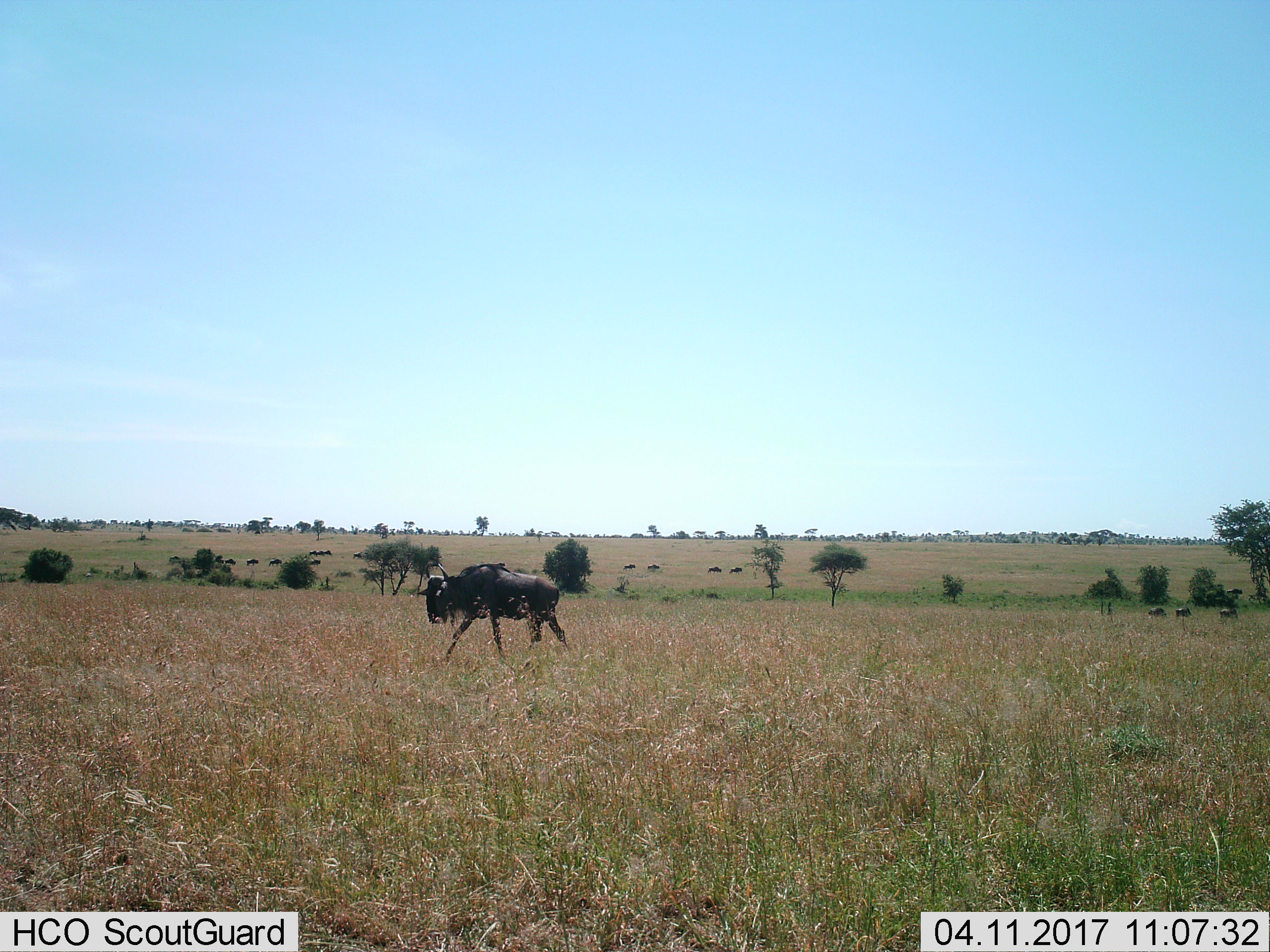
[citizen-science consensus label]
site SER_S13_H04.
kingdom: Animalia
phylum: Chordata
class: Mammalia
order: Artiodactyla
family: Bovidae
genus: Connochaetes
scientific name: Connochaetes taurinus taurinus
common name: blue wildebeest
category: wildebeestblue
Wildebeestblue (blue wildebeest) (Connochaetes taurinus taurinus), count 11-50. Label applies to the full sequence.